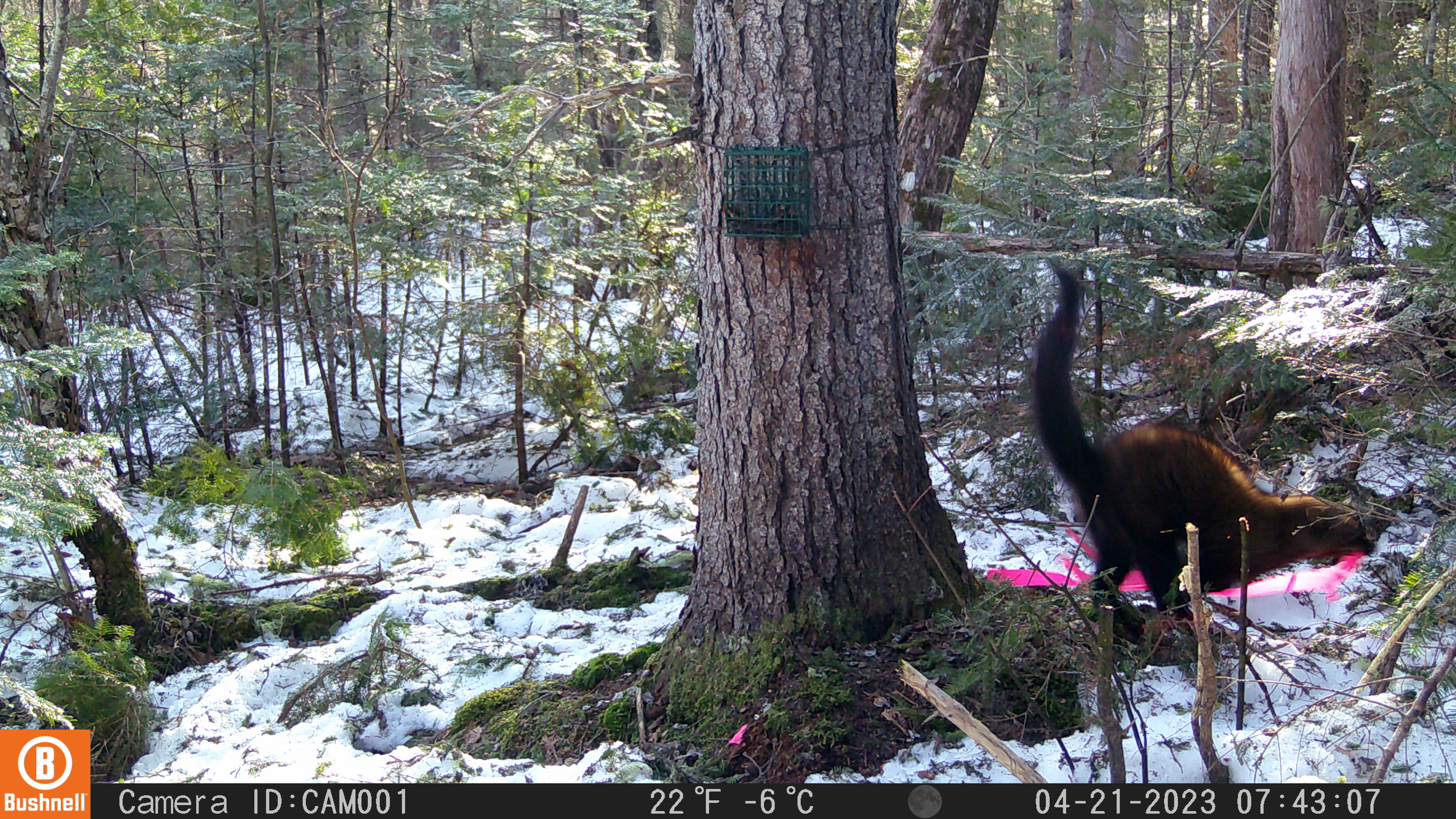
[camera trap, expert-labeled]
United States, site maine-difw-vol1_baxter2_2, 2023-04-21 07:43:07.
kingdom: Animalia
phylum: Chordata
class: Mammalia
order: Carnivora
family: Mustelidae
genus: Pekania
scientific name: Pekania pennanti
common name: fisher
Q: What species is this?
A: Fisher (Pekania pennanti).